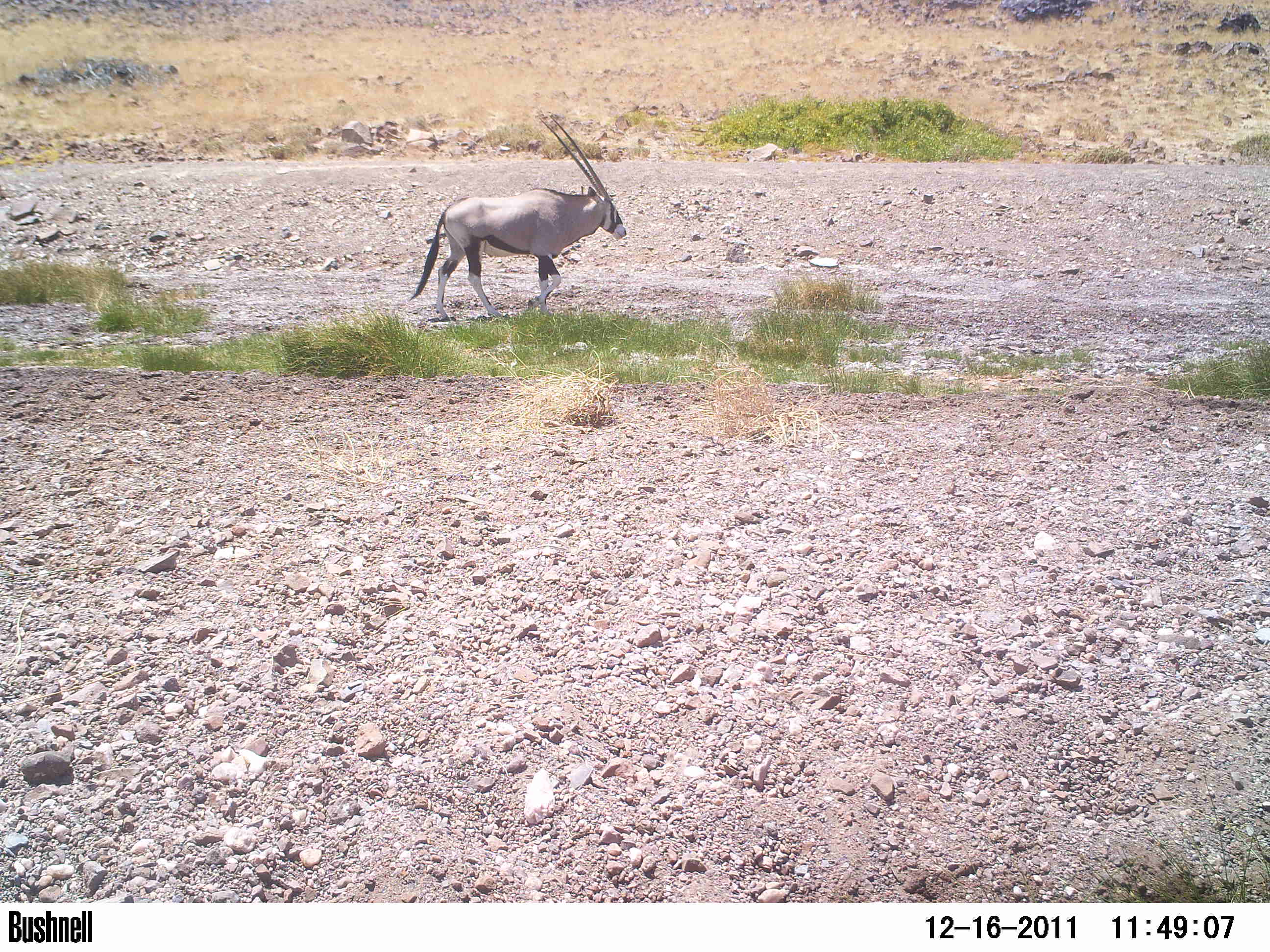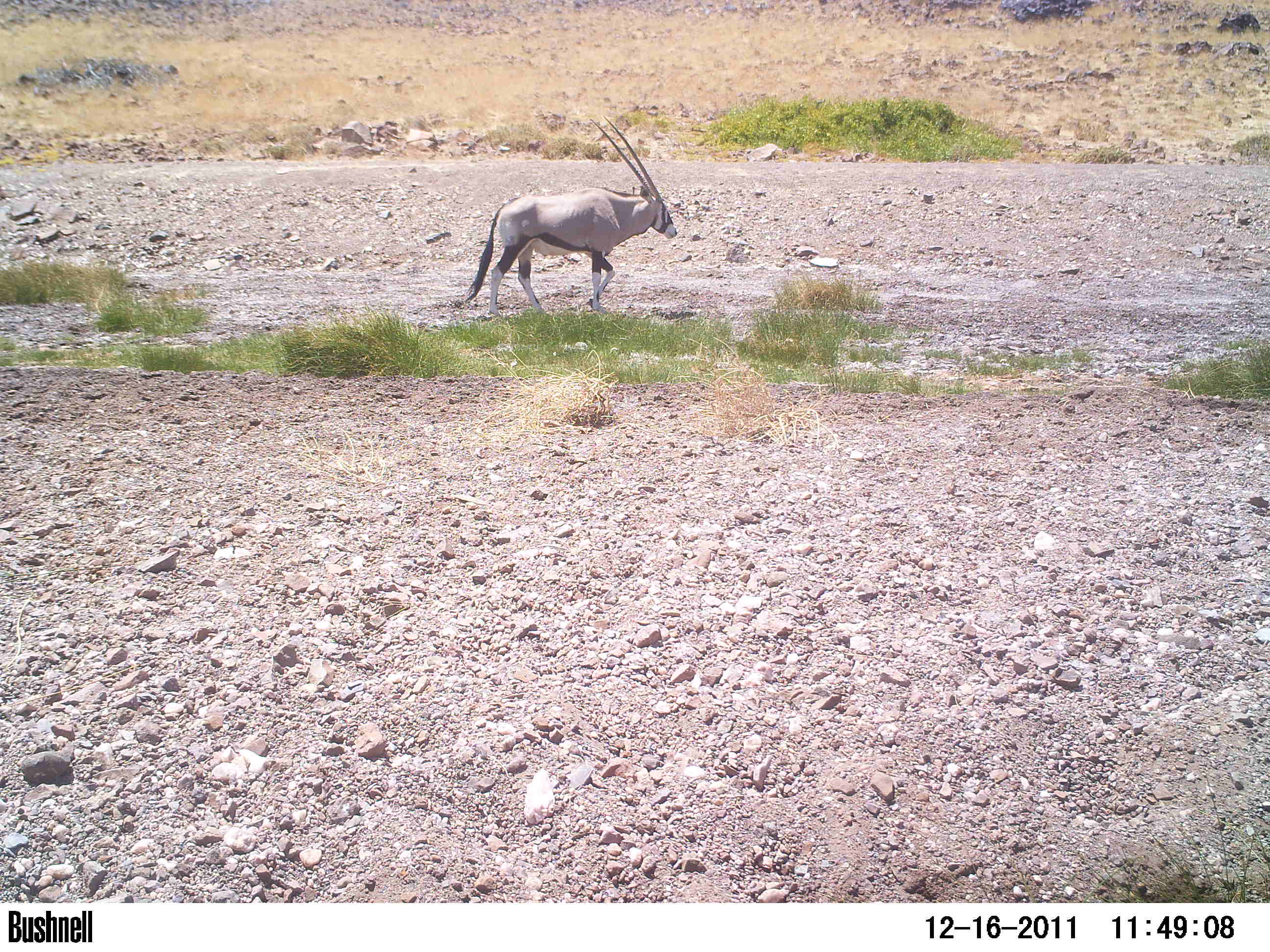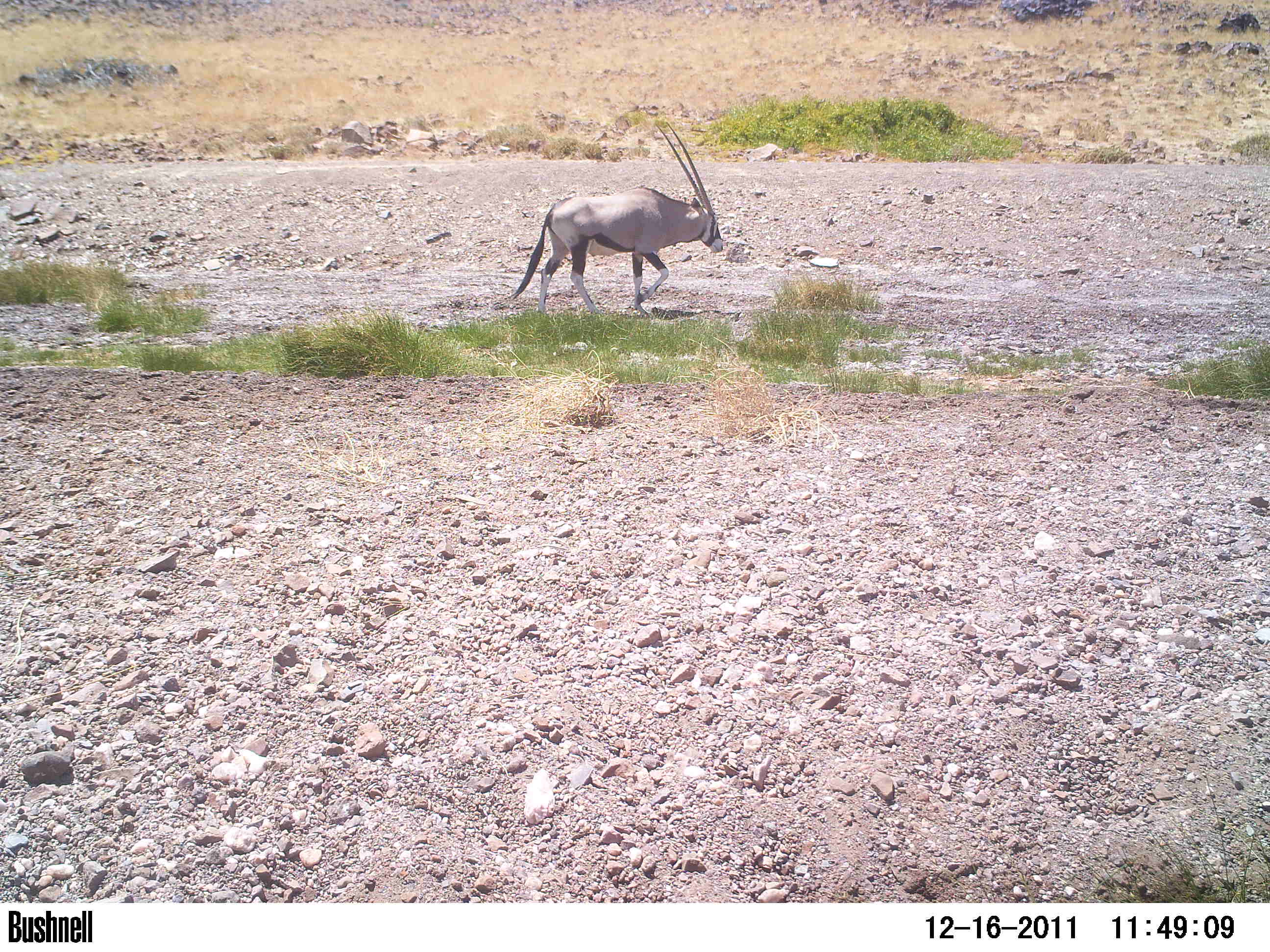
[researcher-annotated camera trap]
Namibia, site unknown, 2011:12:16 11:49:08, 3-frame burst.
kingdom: Animalia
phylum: Chordata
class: Mammalia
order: Artiodactyla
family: Bovidae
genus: Oryx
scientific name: Oryx gazella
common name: gemsbok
Oryx gazella (gemsbok).